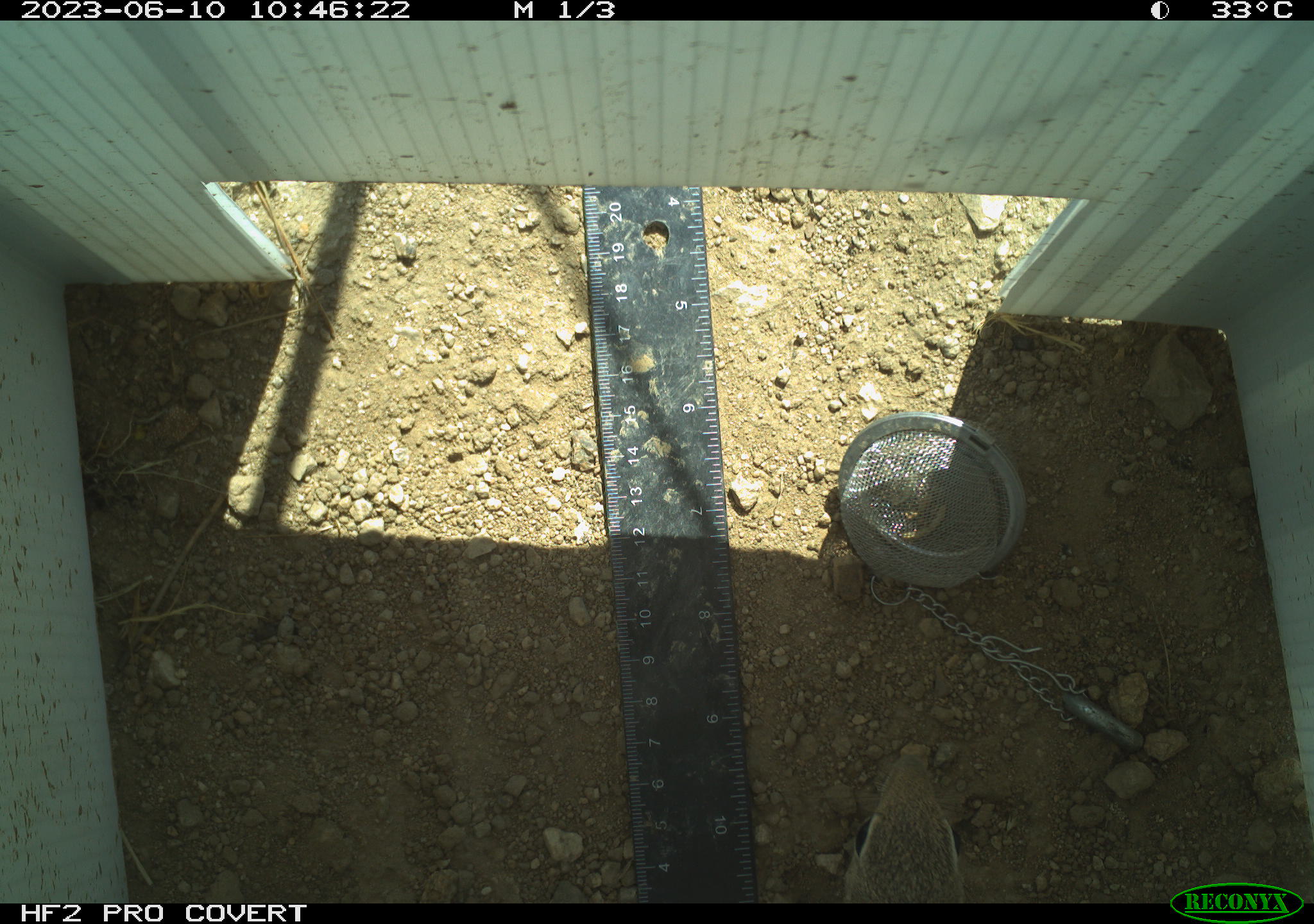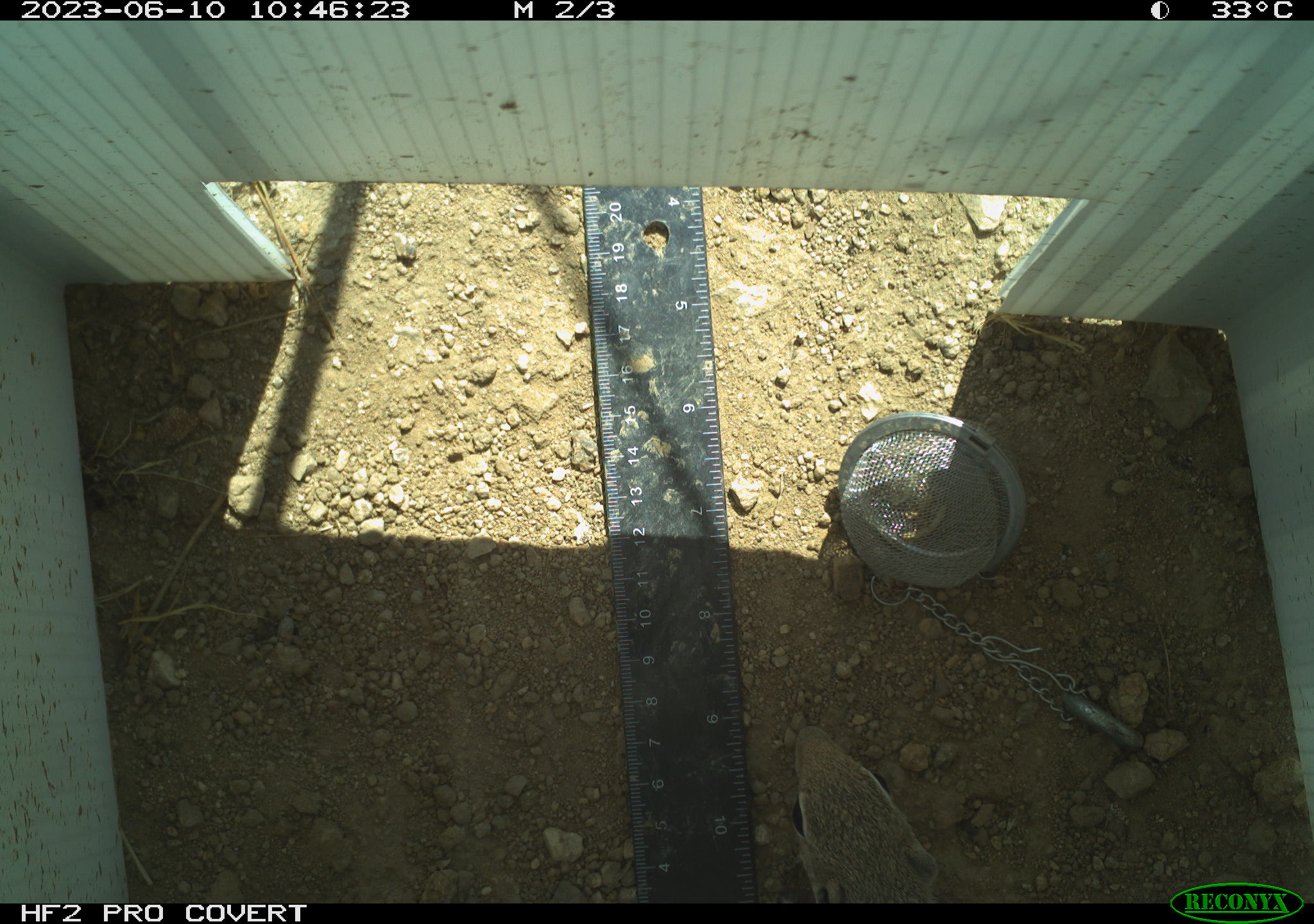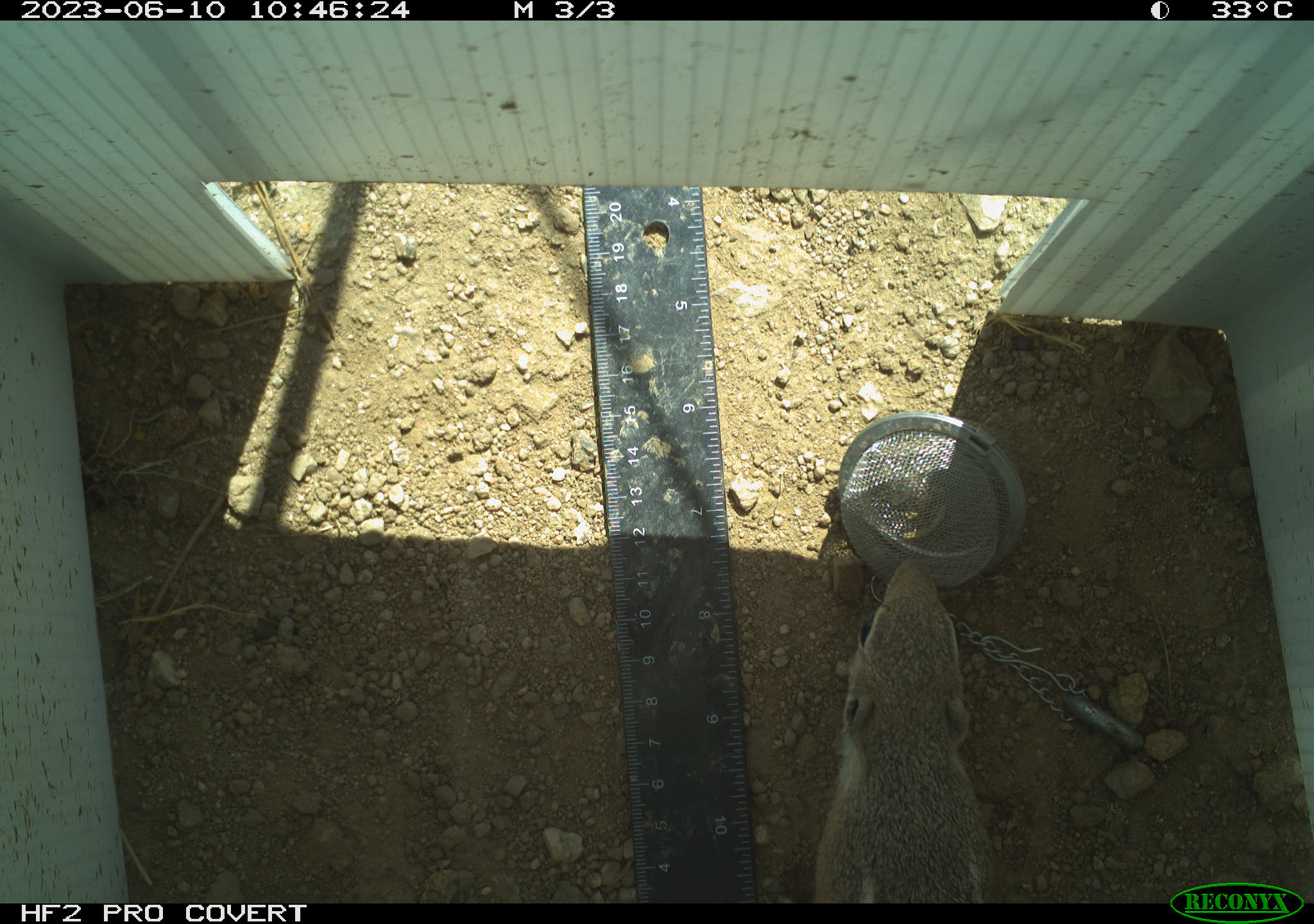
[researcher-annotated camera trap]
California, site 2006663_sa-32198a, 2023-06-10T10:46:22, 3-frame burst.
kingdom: Animalia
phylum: Chordata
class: Mammalia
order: Rodentia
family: Sciuridae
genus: Ammospermophilus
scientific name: Ammospermophilus leucurus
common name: white-tailed antelope squirrel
White-tailed antelope squirrel (Ammospermophilus leucurus).